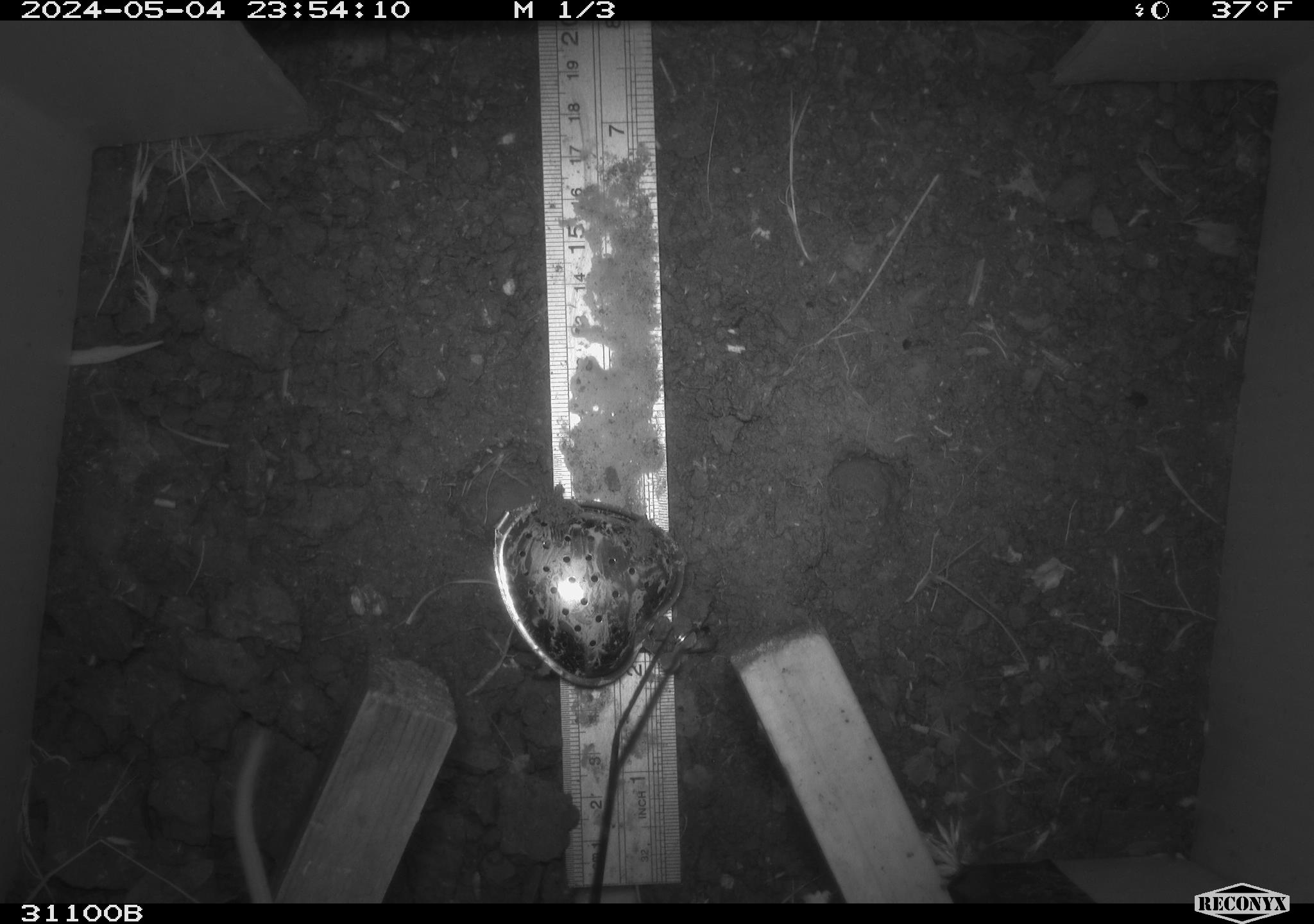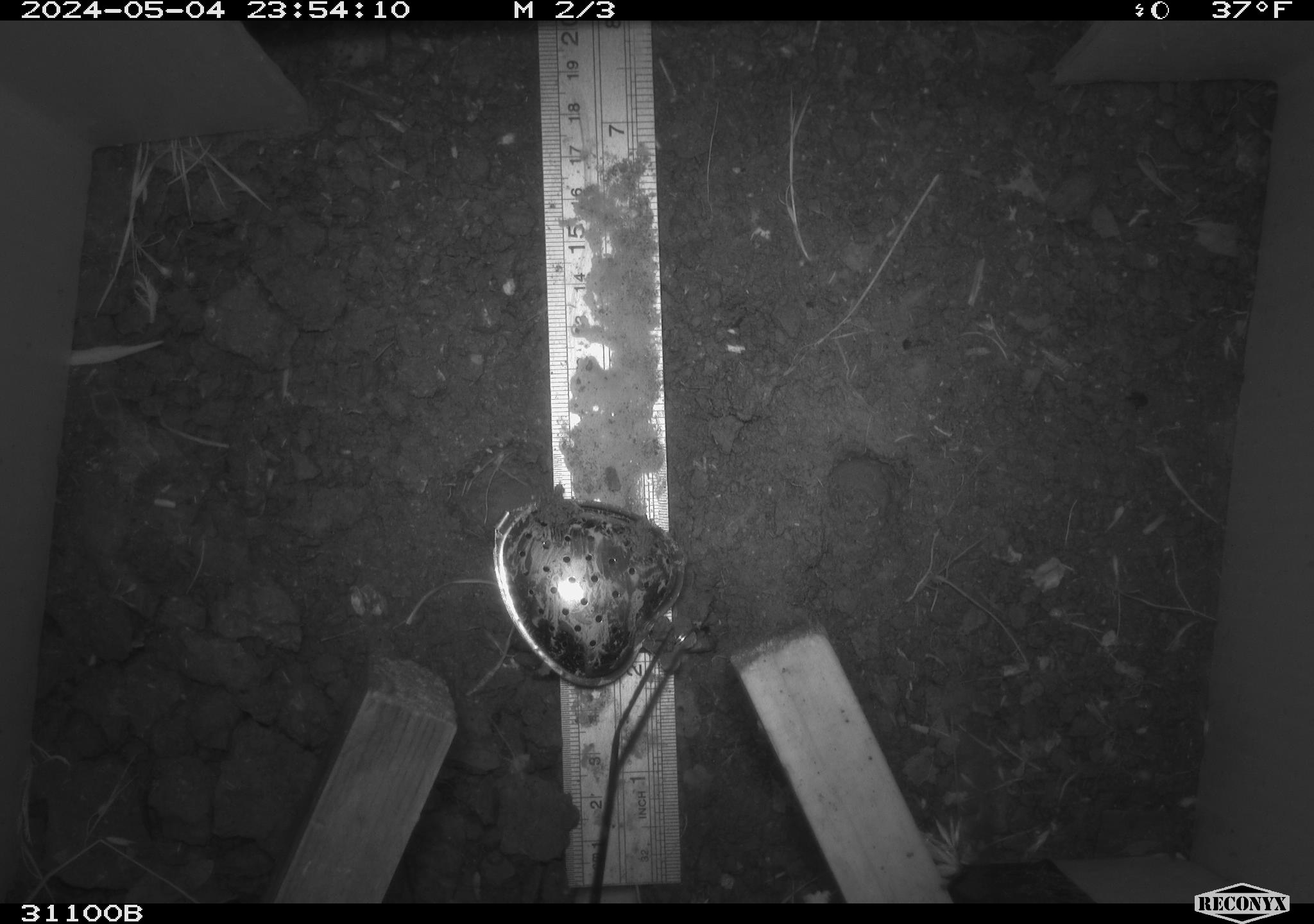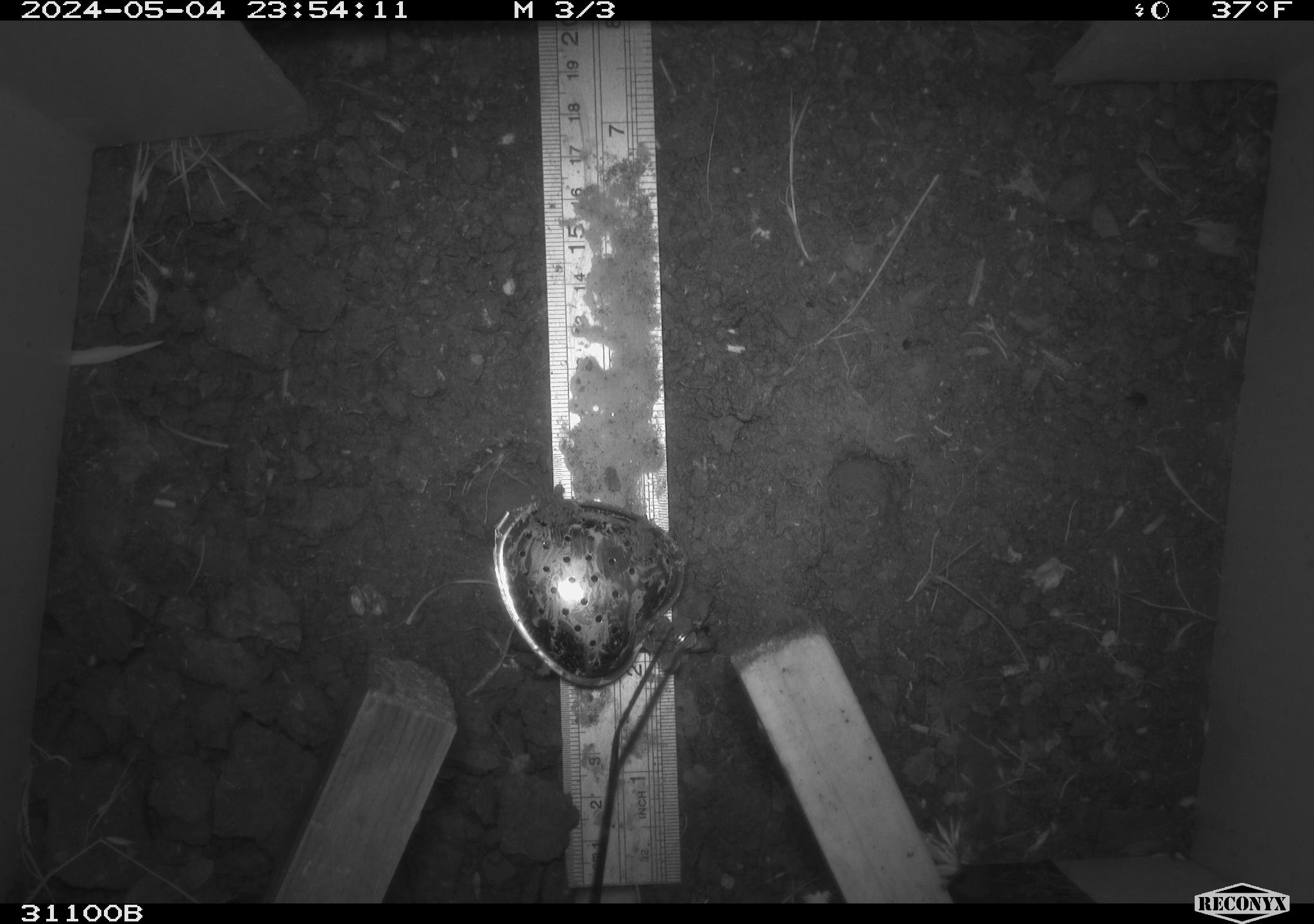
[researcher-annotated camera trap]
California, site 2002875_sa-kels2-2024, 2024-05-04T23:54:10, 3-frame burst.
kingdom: Animalia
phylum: Chordata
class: Mammalia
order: Rodentia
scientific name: Rodentia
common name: rodent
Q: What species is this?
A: Rodent (Rodentia).